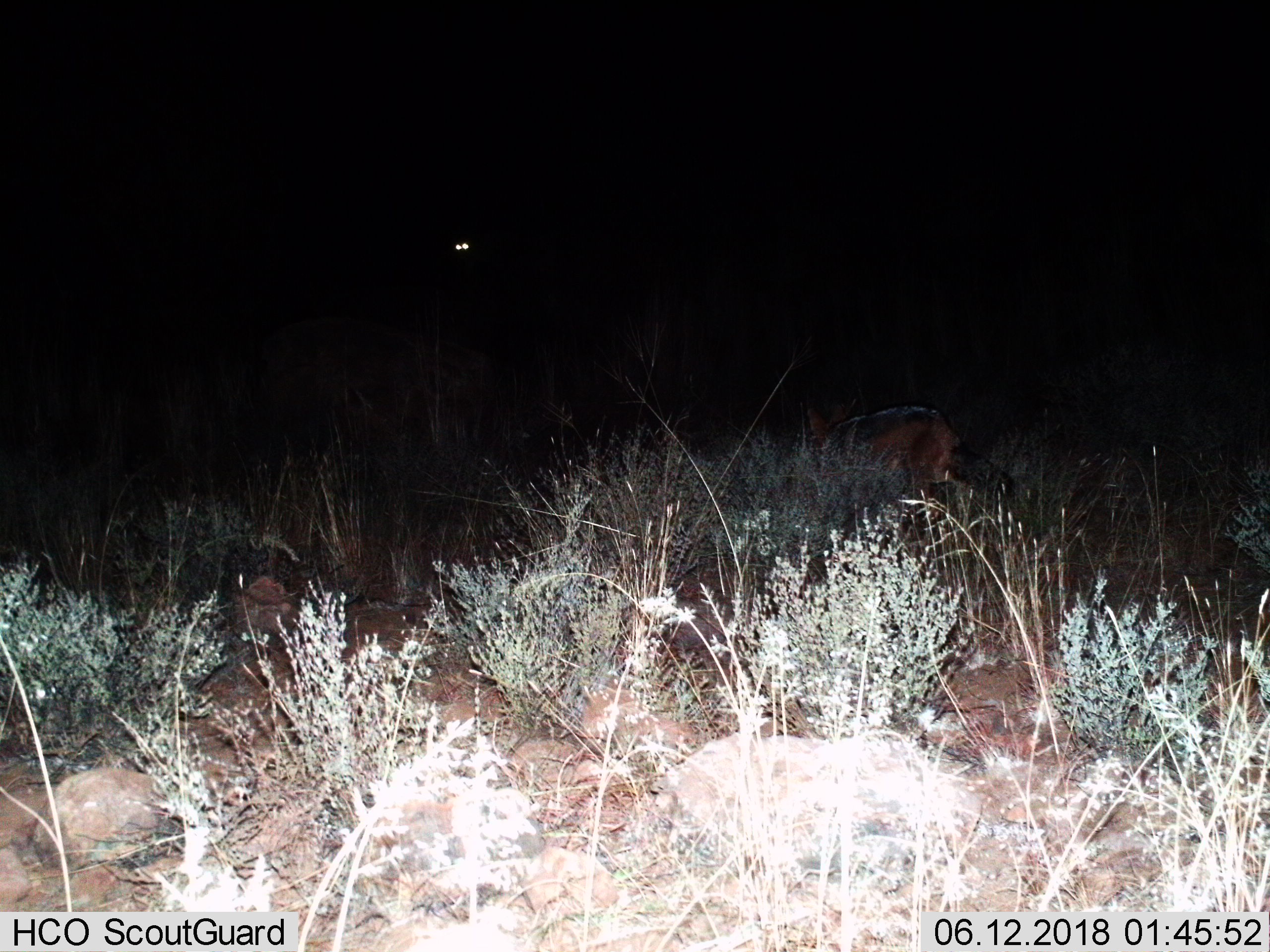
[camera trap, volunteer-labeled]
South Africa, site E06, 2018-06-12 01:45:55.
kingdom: Animalia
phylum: Chordata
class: Mammalia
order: Carnivora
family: Canidae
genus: Lupulella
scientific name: Lupulella mesomelas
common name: black-backed jackal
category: jackalblackbacked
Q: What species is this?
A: Jackalblackbacked (black-backed jackal) (Lupulella mesomelas).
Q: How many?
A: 1.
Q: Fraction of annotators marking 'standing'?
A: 43%.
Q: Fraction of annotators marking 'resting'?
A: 14%.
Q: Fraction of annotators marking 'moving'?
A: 43%.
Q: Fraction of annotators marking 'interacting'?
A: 0%.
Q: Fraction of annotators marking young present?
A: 14%.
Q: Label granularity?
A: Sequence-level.